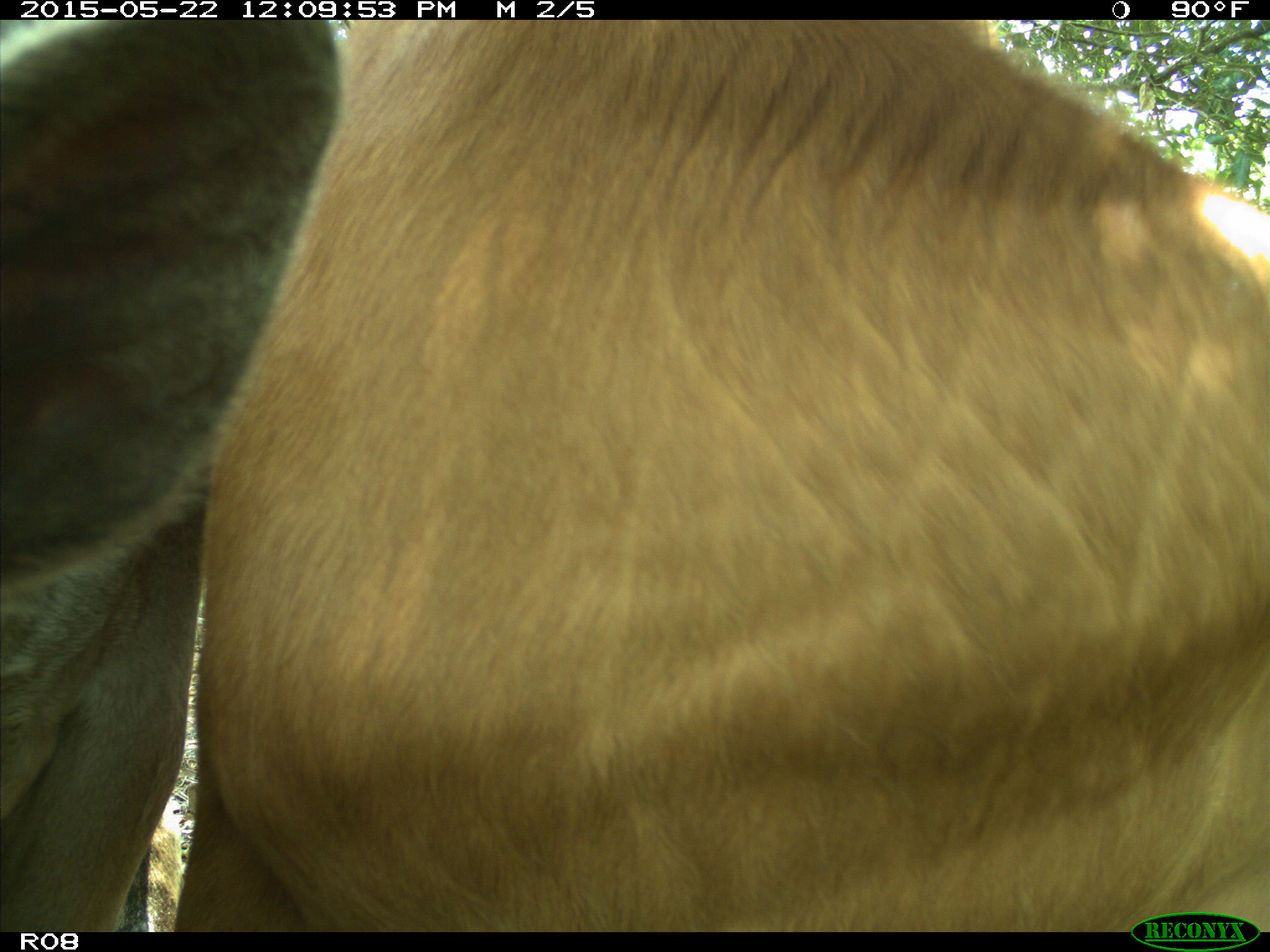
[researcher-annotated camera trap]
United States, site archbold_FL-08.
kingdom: Animalia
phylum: Chordata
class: Mammalia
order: Artiodactyla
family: Bovidae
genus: Bos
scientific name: Bos taurus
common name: domestic cow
Bos taurus (domestic cow).